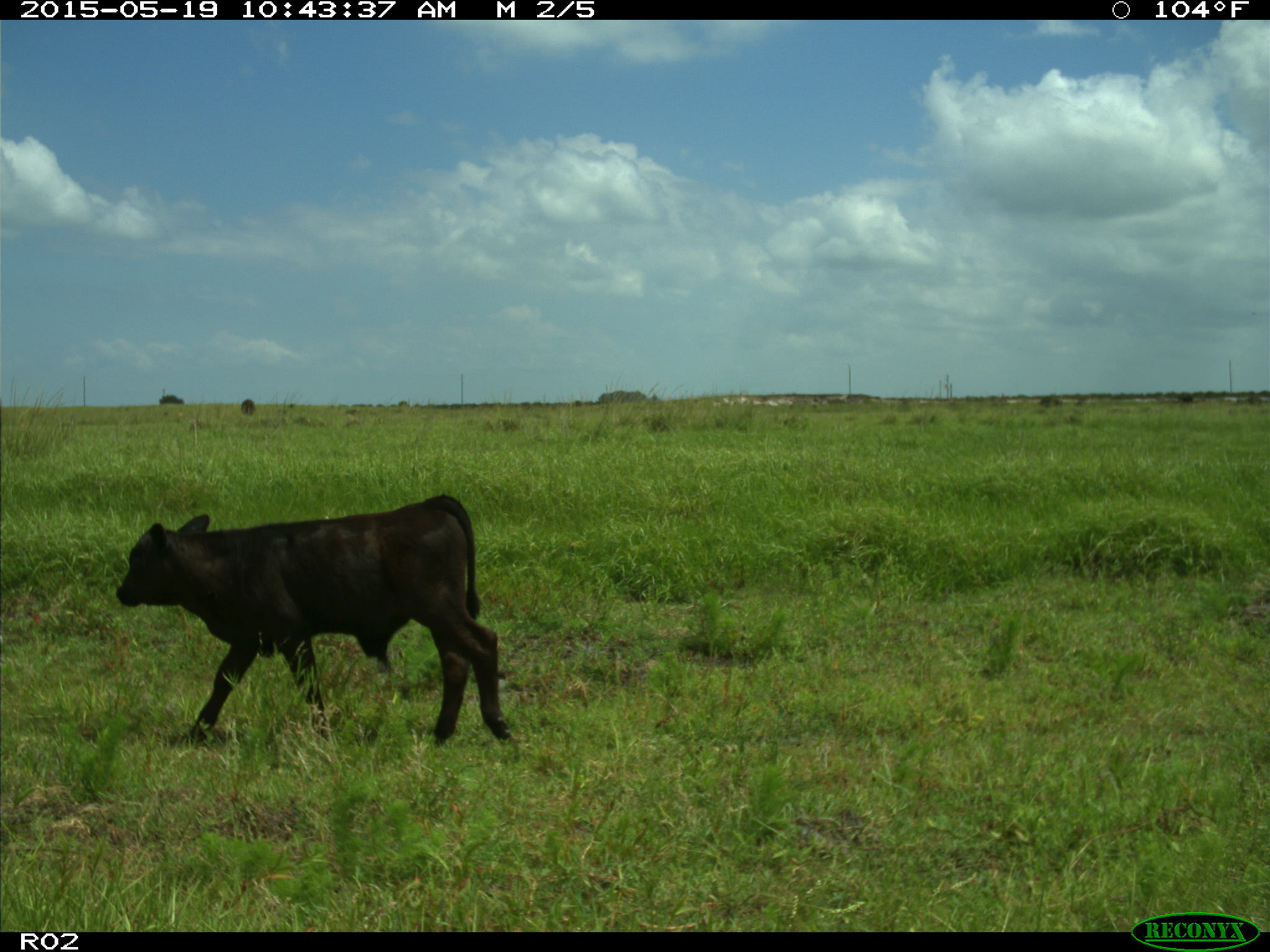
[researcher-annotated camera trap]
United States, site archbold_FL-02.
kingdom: Animalia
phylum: Chordata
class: Mammalia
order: Artiodactyla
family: Bovidae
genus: Bos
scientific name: Bos taurus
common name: domestic cow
Bos taurus (domestic cow).